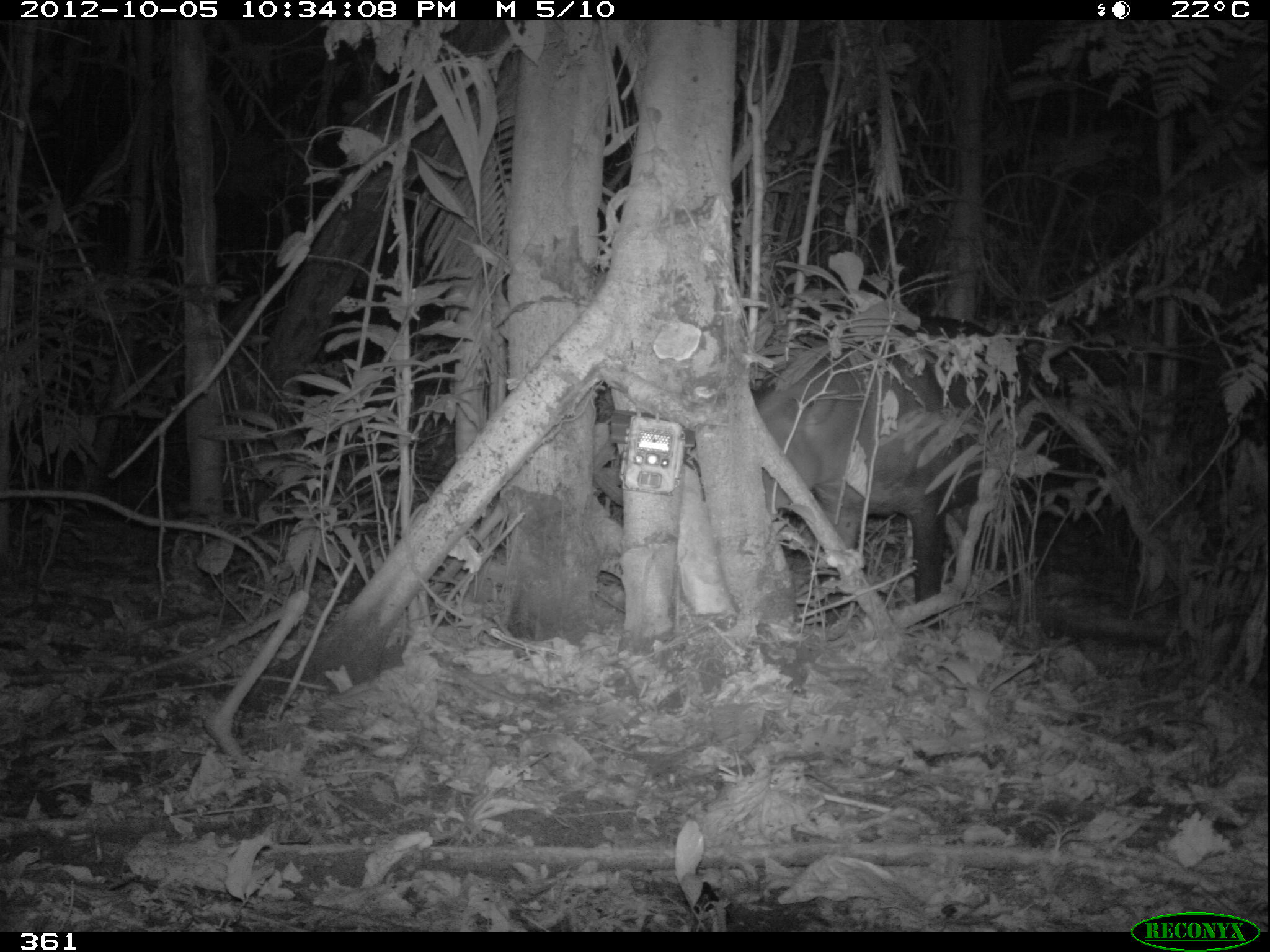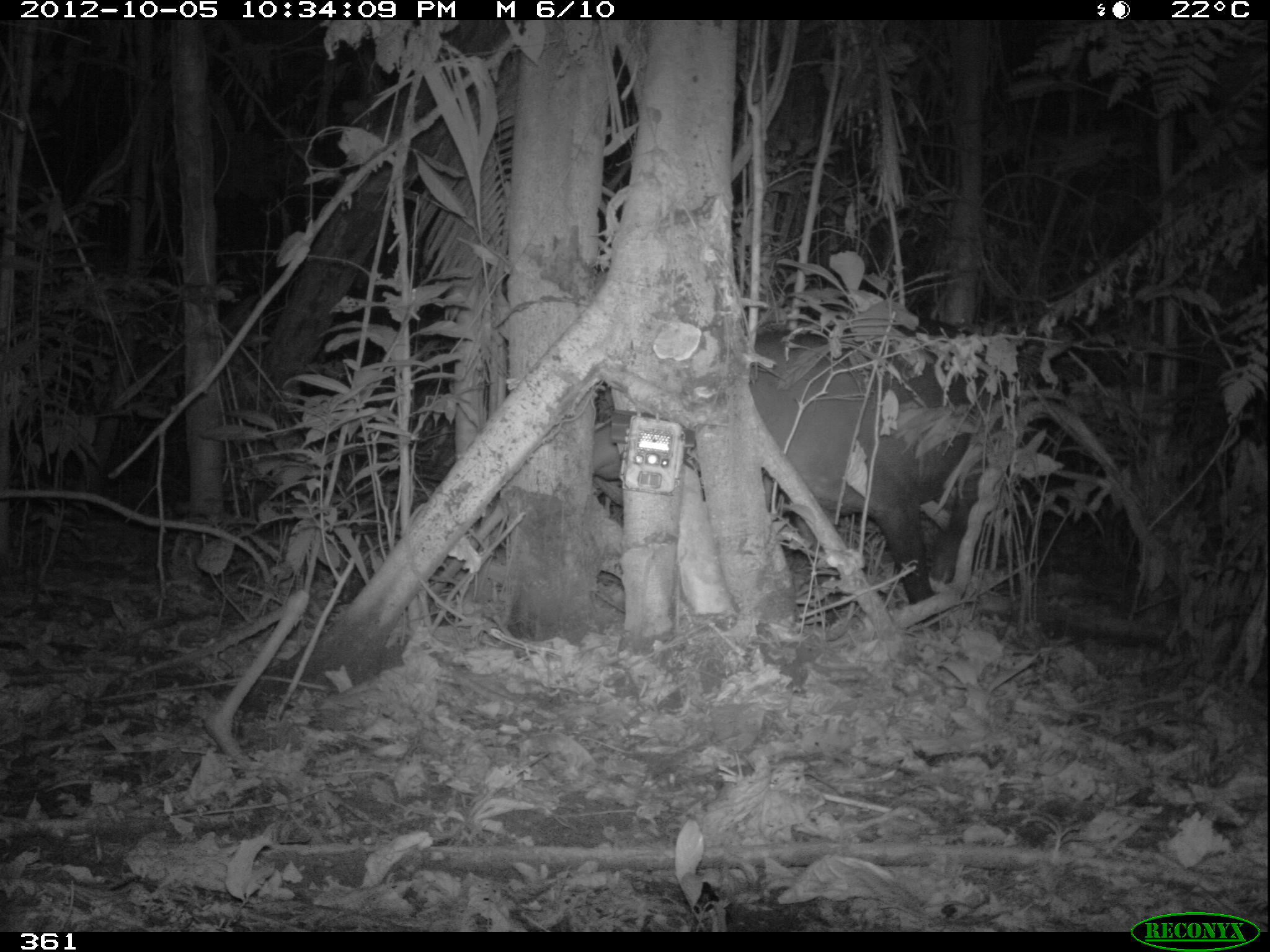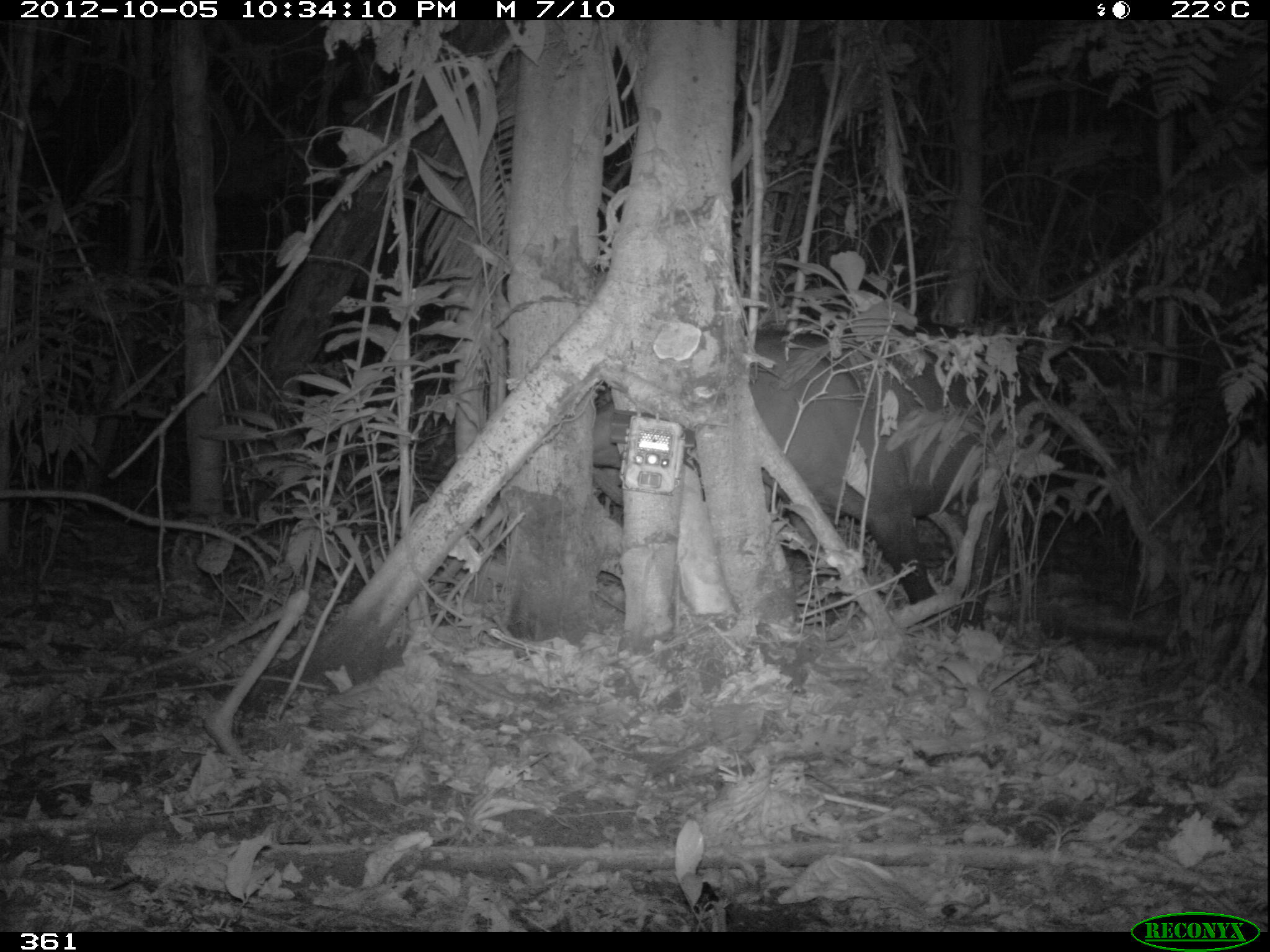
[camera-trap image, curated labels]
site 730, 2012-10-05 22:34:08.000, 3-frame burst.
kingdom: Animalia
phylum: Chordata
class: Mammalia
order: Perissodactyla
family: Tapiridae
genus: Tapirus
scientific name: Tapirus terrestris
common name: south american tapir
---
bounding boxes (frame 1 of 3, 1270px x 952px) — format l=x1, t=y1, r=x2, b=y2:
tapirus terrestris: l=751, t=312, r=1030, b=631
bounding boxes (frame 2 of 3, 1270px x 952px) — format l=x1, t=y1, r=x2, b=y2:
tapirus terrestris: l=588, t=316, r=1018, b=631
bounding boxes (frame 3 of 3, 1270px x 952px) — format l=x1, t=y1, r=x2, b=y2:
tapirus terrestris: l=586, t=322, r=1028, b=634